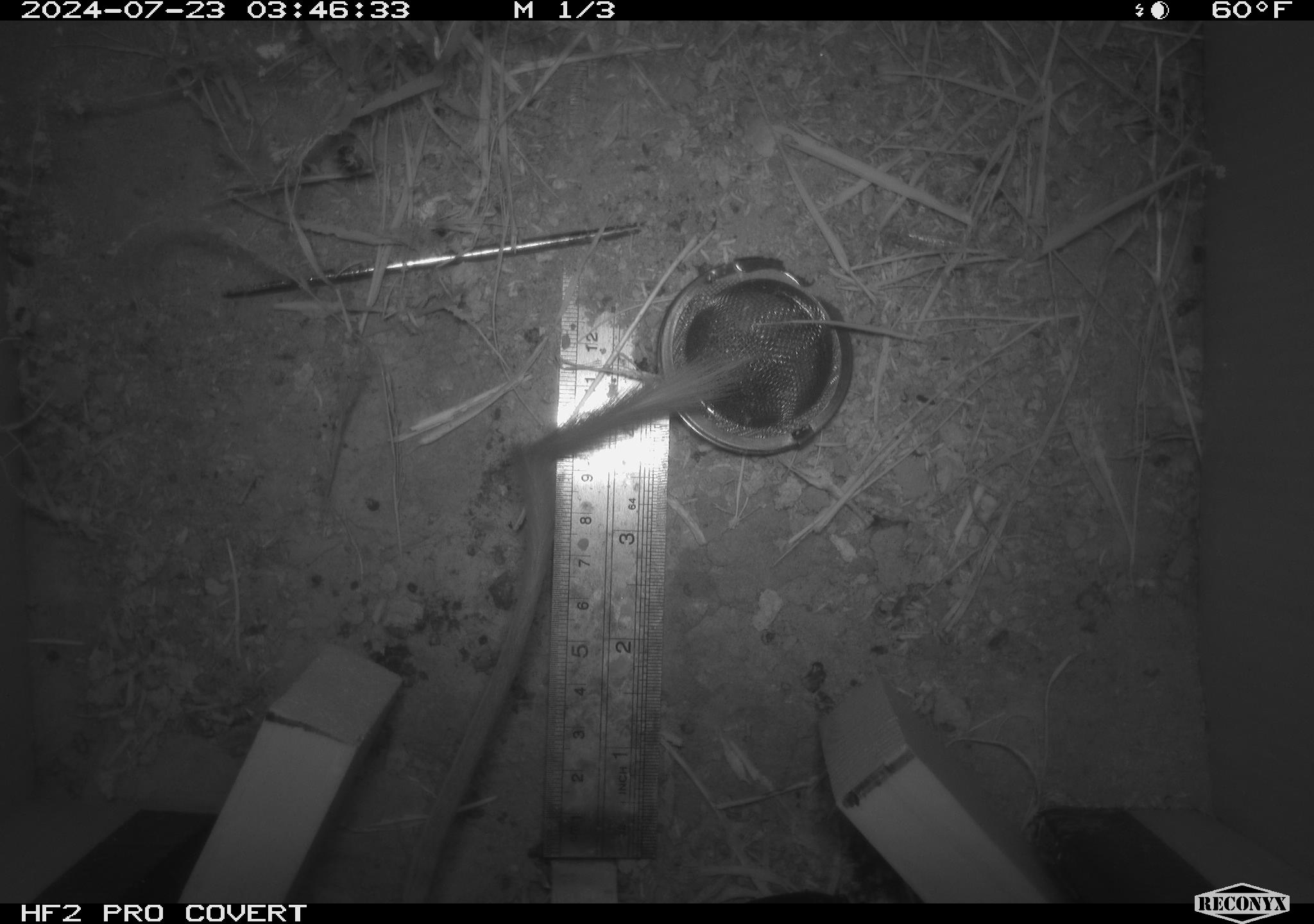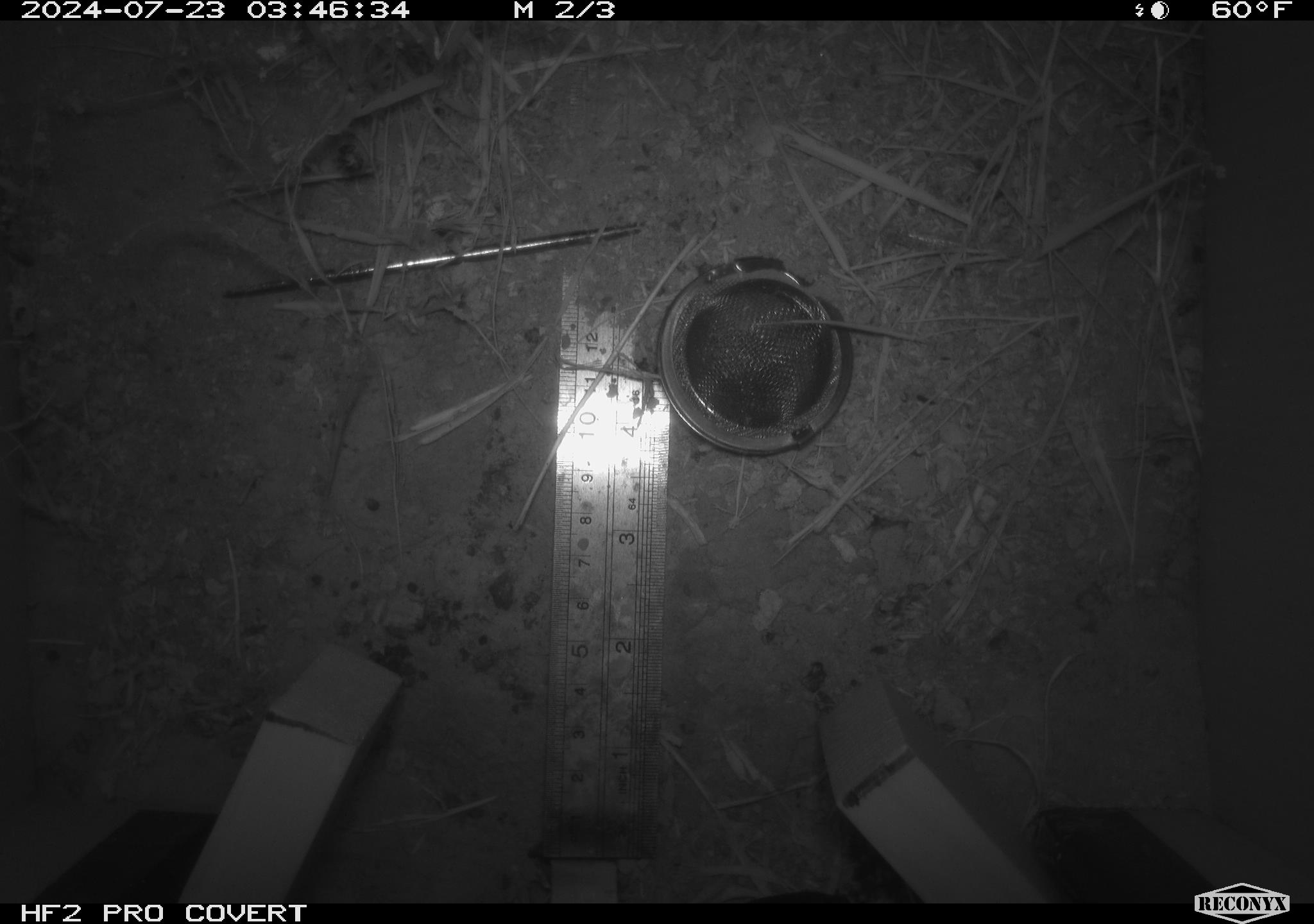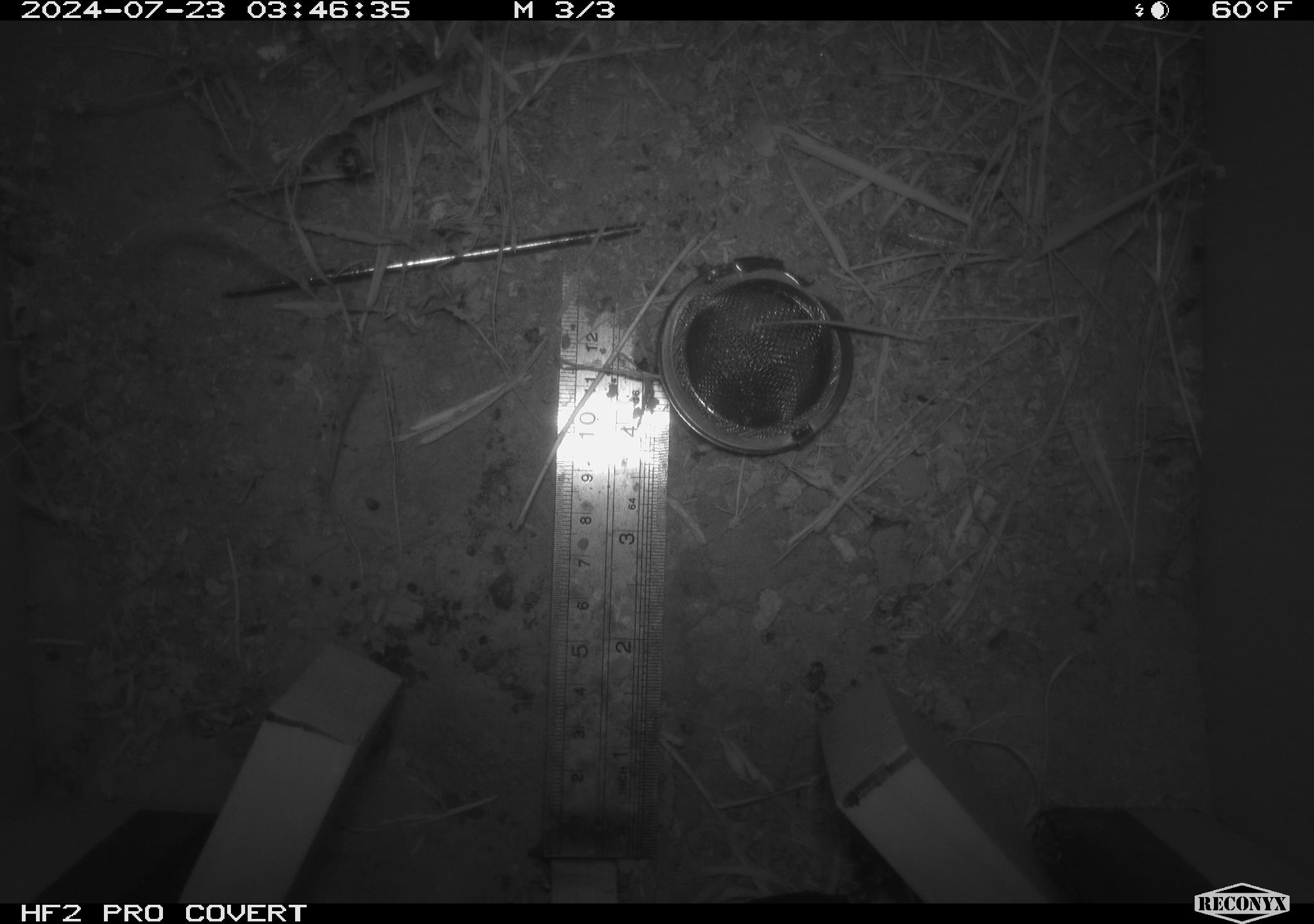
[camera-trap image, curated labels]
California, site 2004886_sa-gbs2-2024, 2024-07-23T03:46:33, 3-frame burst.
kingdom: Animalia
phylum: Chordata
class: Mammalia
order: Rodentia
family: Heteromyidae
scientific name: Heteromyidae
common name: kangaroo rats and pocket mice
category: heteromyidae family